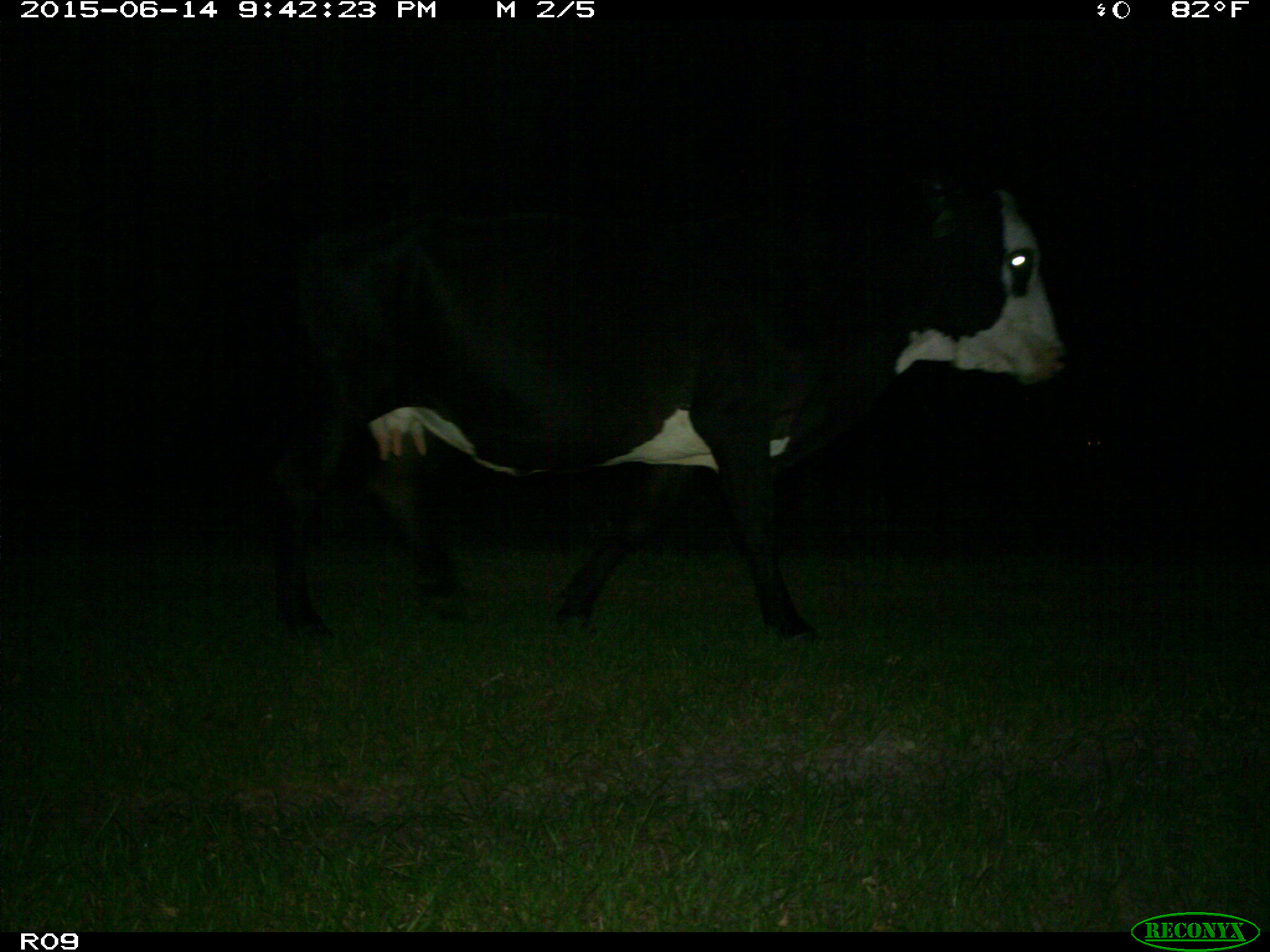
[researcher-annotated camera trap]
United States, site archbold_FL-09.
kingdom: Animalia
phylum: Chordata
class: Mammalia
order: Artiodactyla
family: Bovidae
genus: Bos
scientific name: Bos taurus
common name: domestic cow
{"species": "Bos taurus (domestic cow)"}